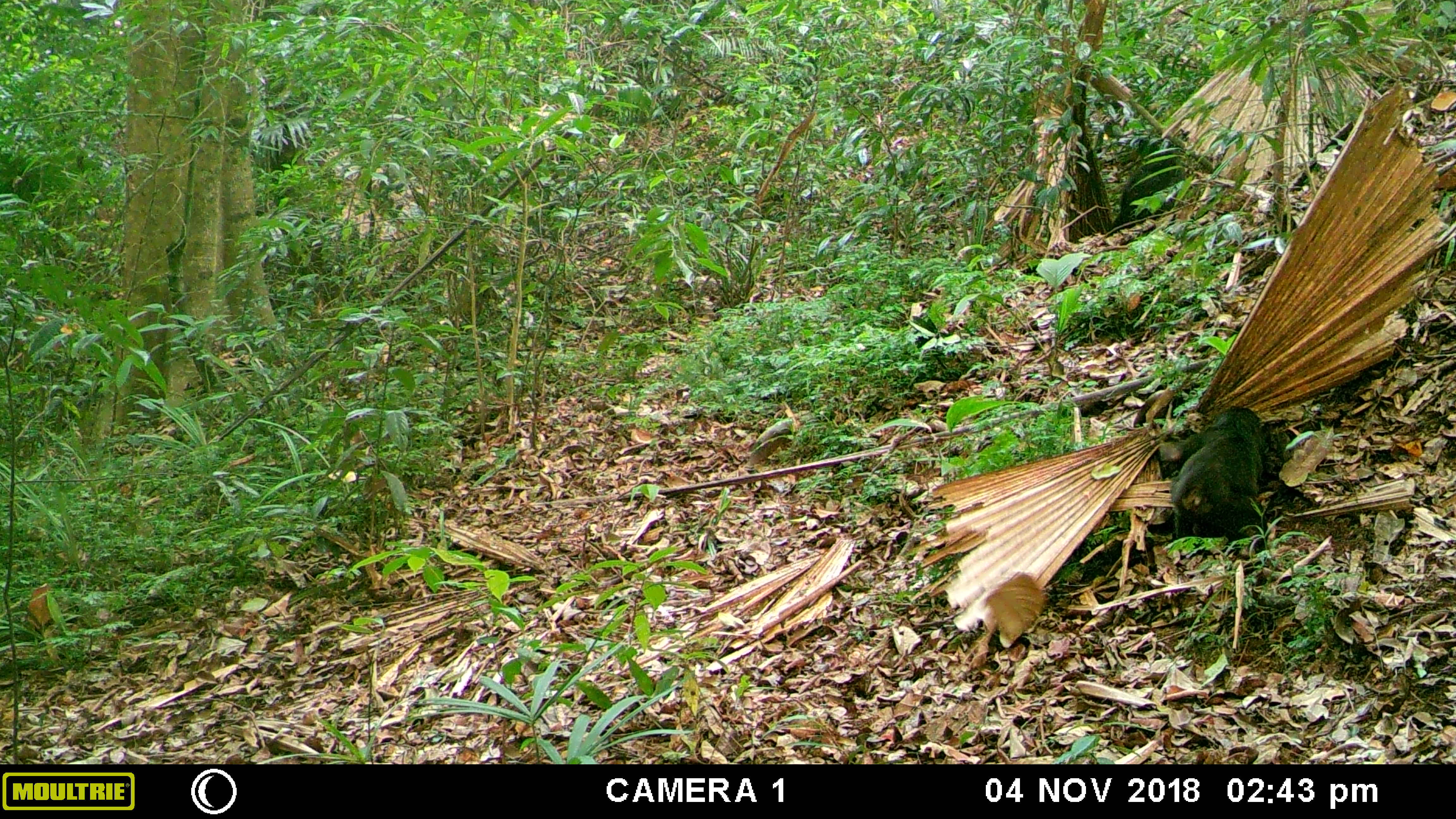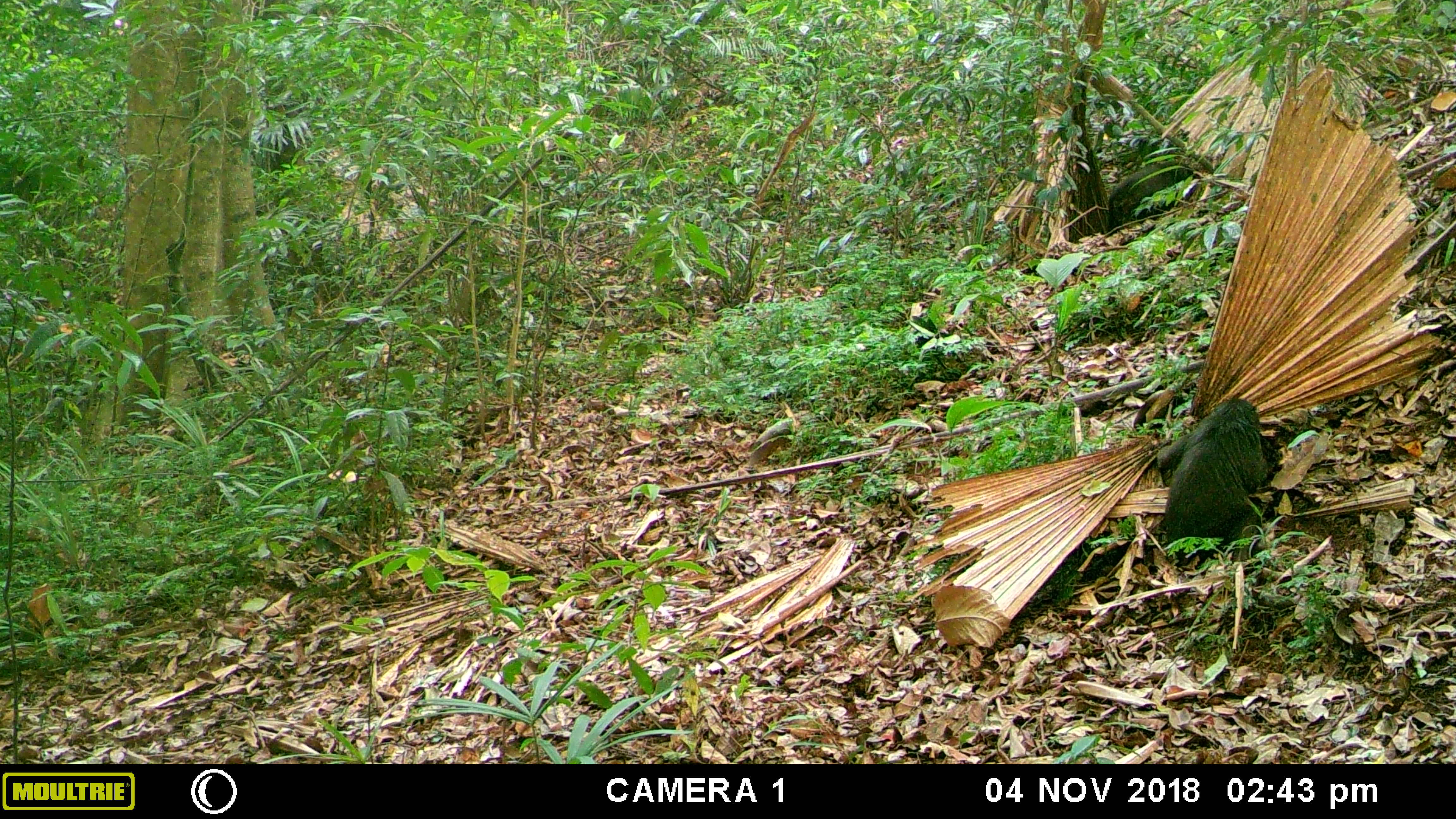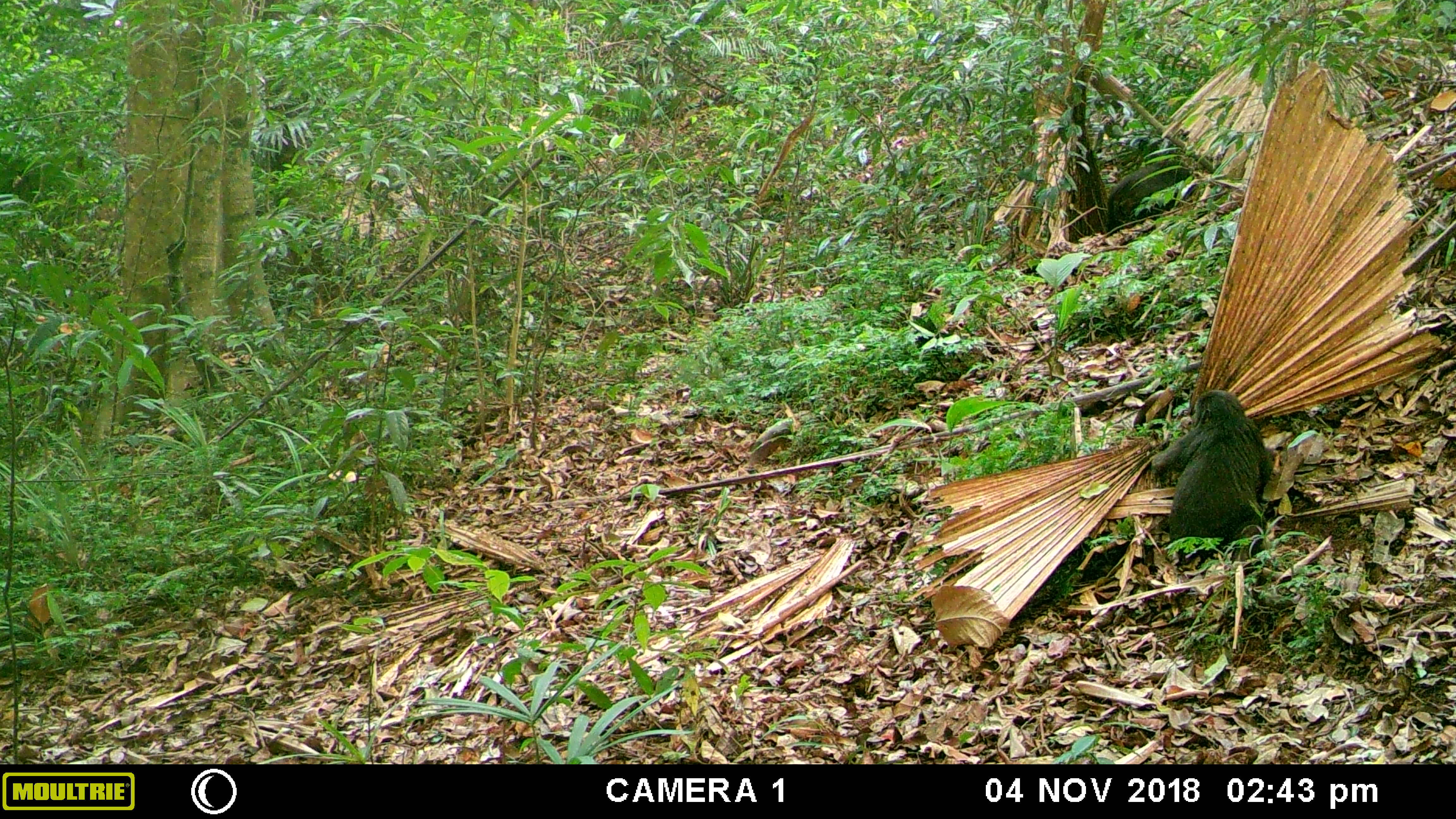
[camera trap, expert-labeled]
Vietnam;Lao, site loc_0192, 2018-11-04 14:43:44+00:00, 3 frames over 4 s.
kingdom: Animalia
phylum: Chordata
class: Mammalia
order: Primates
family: Cercopithecidae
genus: Macaca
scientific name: Macaca arctoides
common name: stump-tailed macaque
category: stump tailed macaque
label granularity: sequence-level